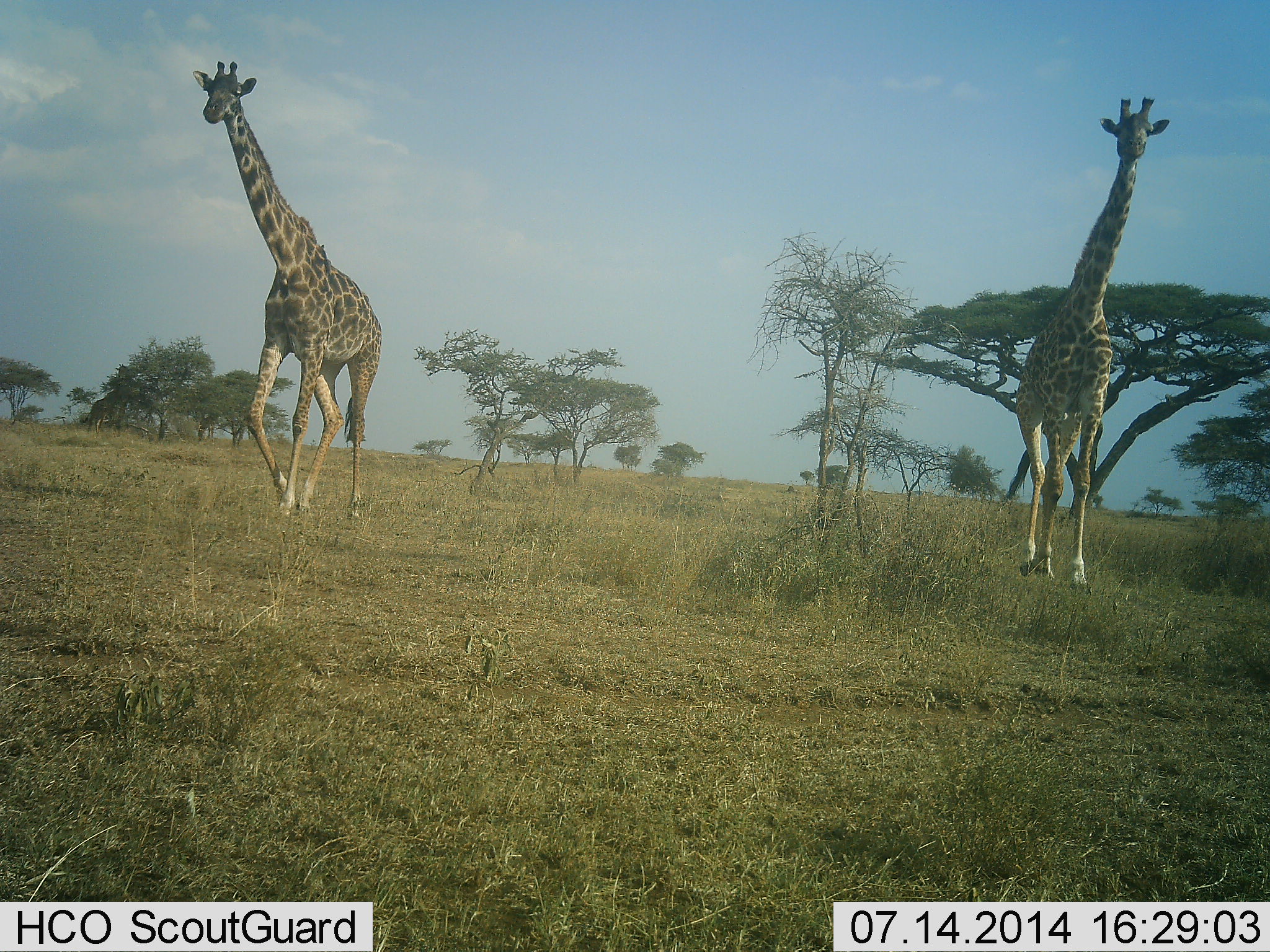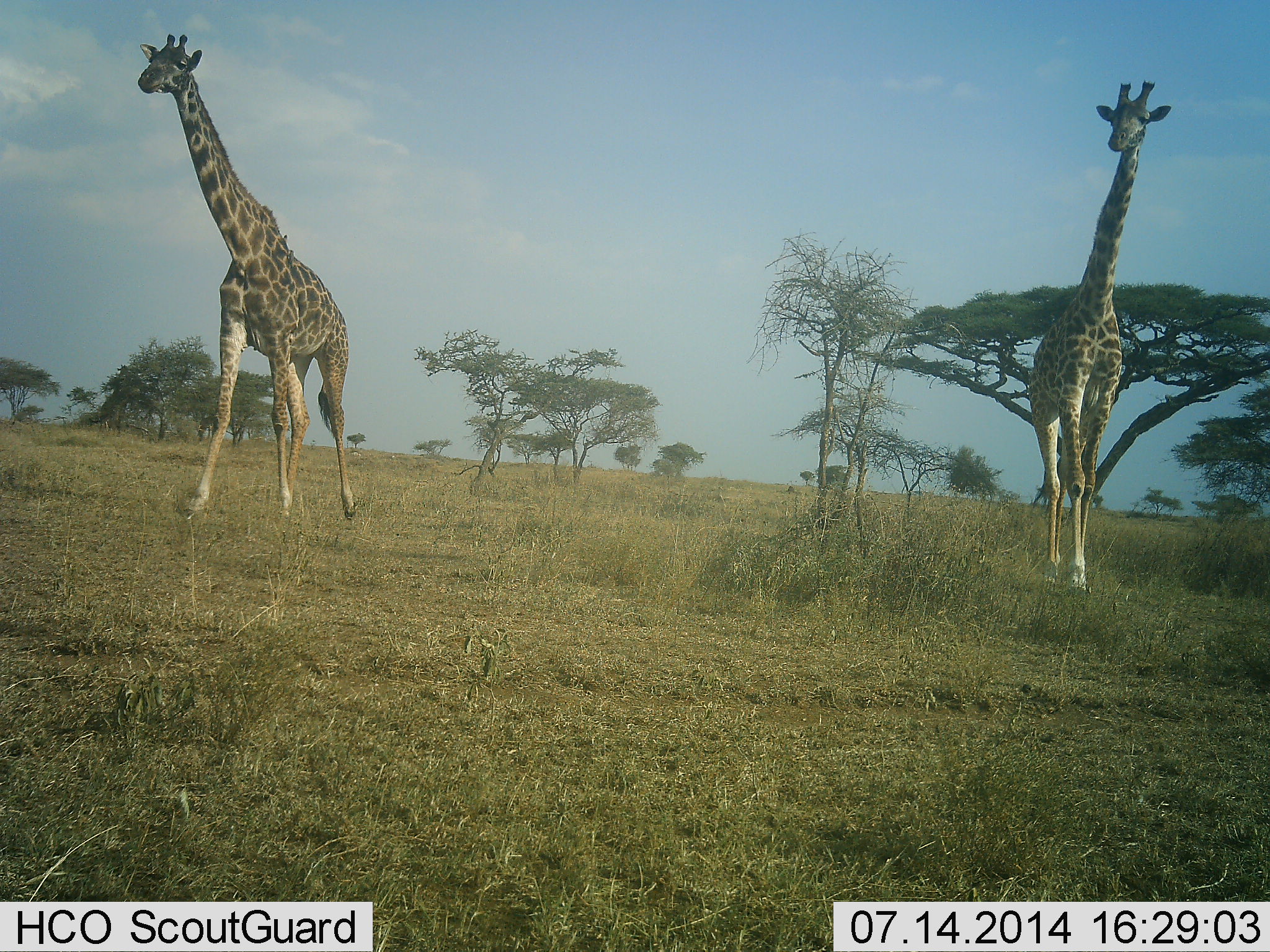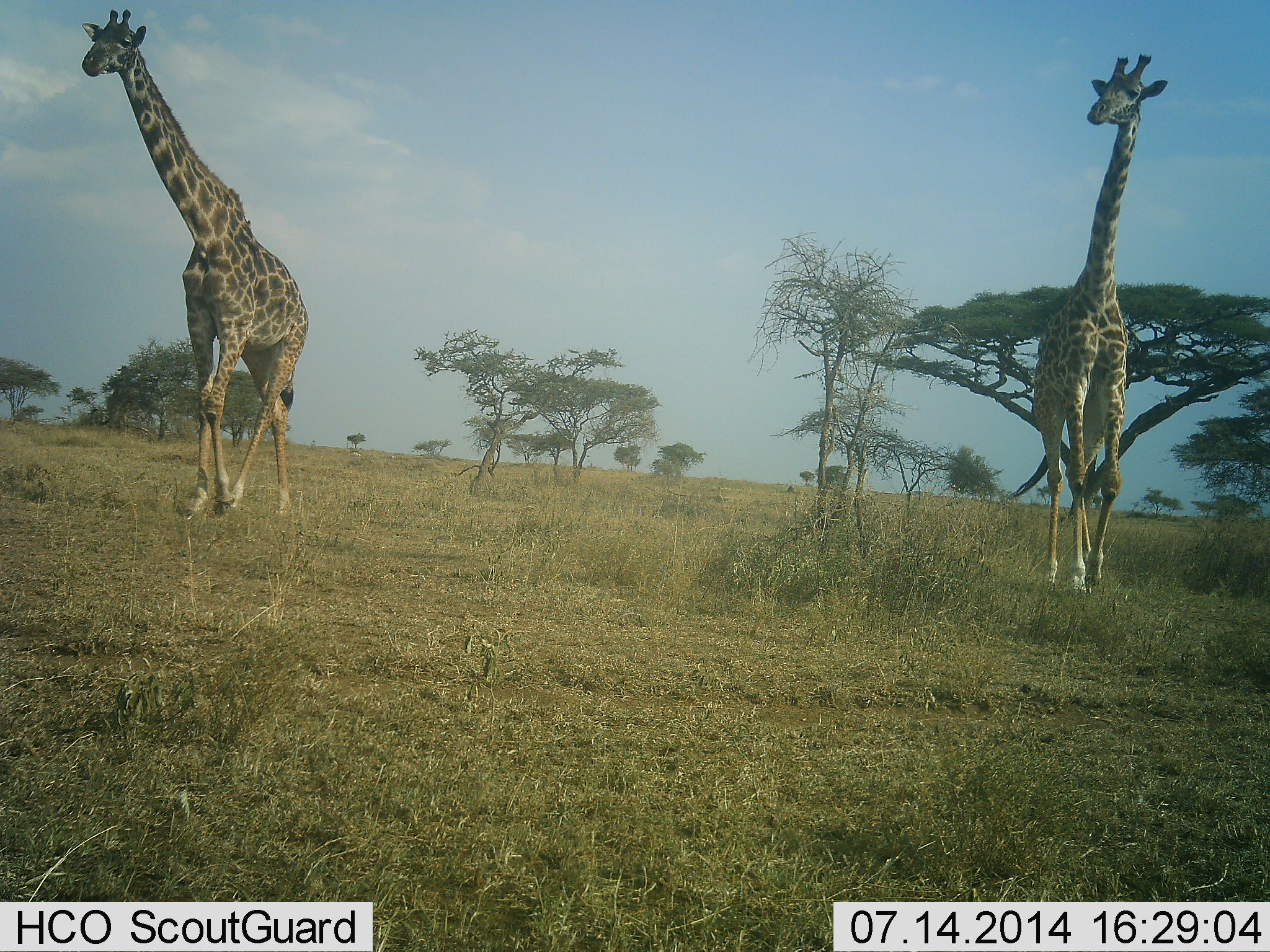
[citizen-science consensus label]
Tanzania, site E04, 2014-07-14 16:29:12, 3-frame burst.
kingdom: Animalia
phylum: Chordata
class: Mammalia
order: Artiodactyla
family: Giraffidae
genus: Giraffa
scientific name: Giraffa camelopardalis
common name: giraffe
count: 2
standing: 30%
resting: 0%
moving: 100%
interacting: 0%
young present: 0%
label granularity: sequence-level